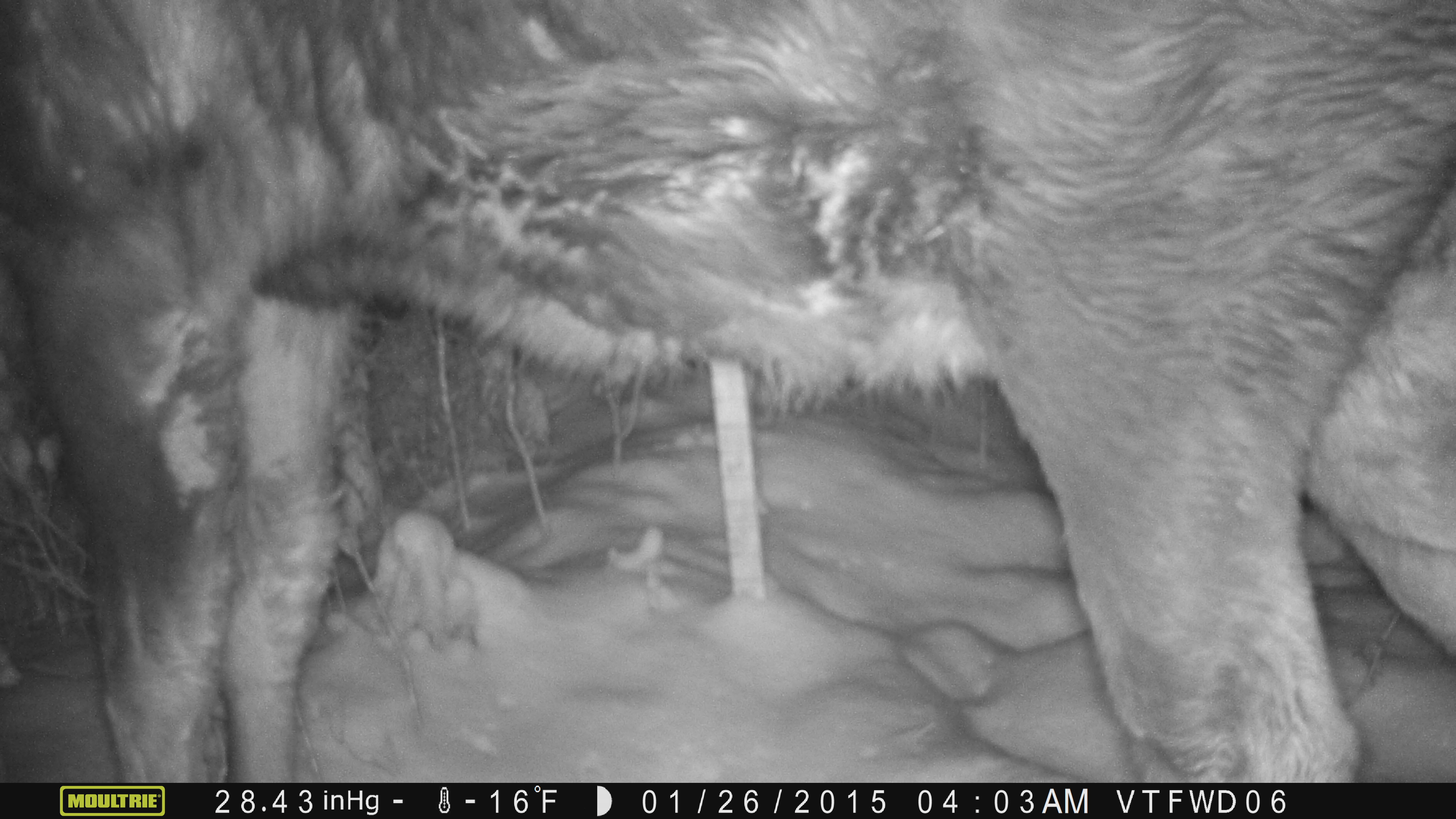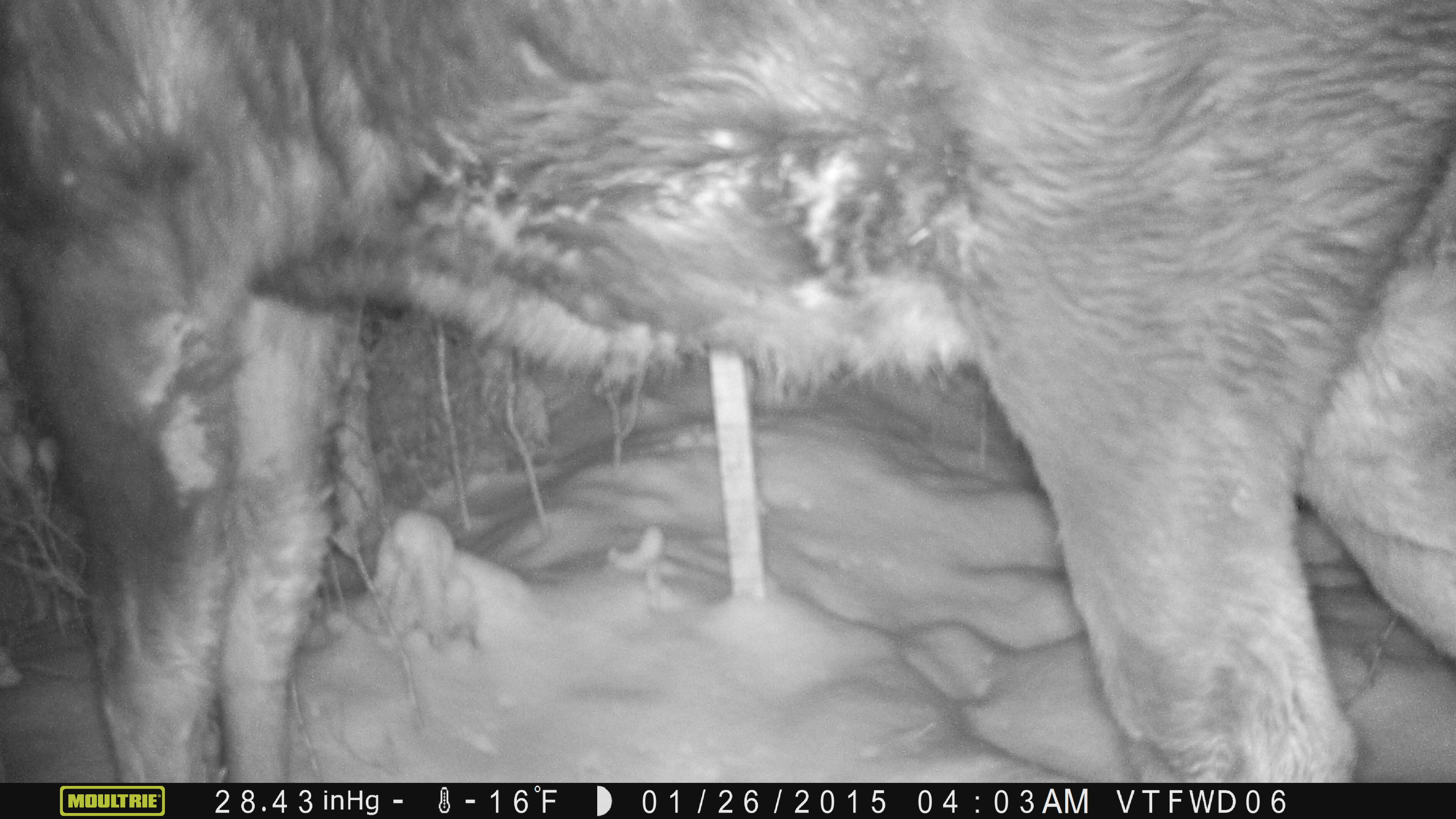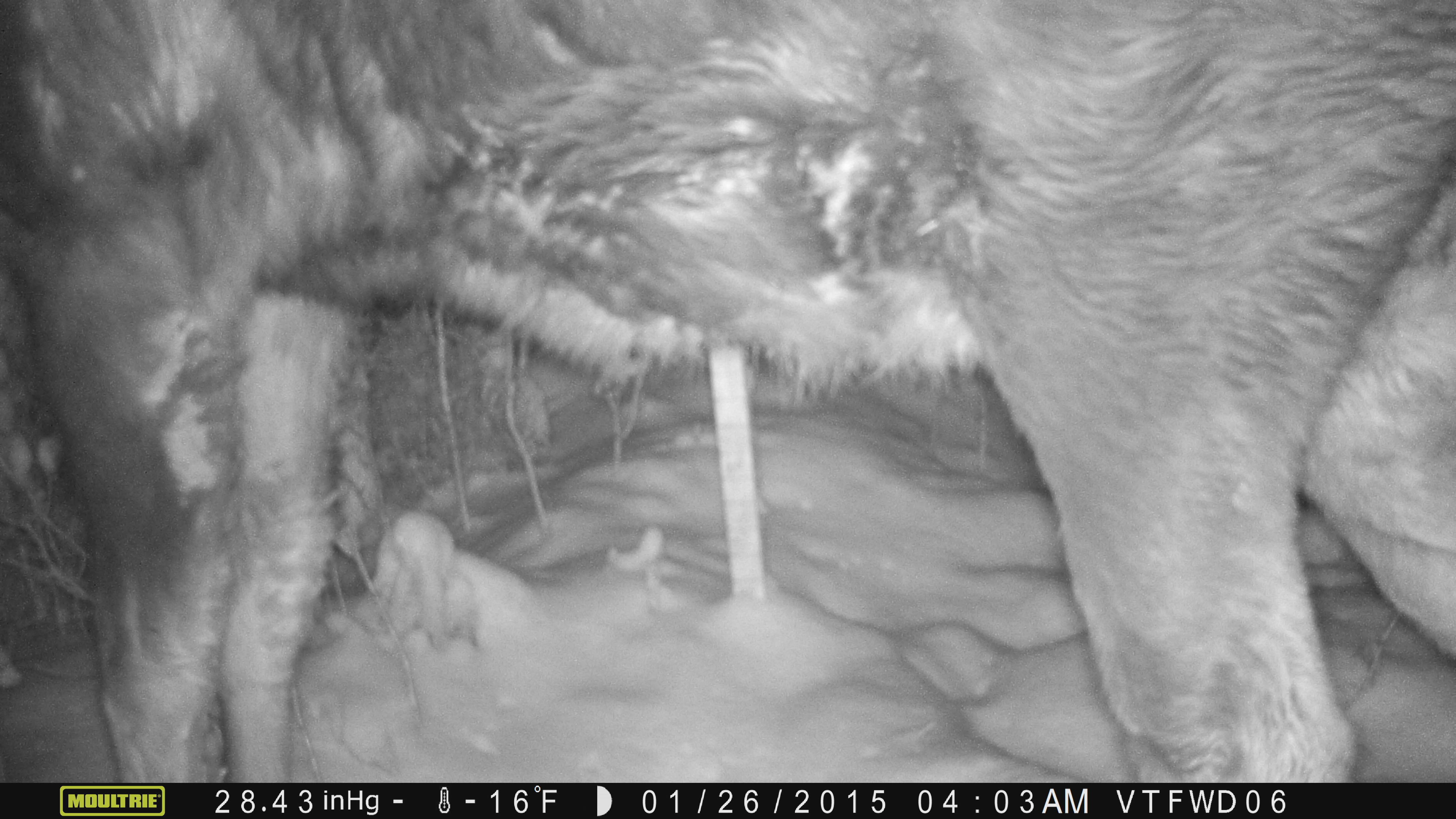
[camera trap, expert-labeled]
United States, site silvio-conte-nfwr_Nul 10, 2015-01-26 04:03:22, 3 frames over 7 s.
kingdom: Animalia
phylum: Chordata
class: Mammalia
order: Artiodactyla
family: Cervidae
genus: Alces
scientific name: Alces alces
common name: moose